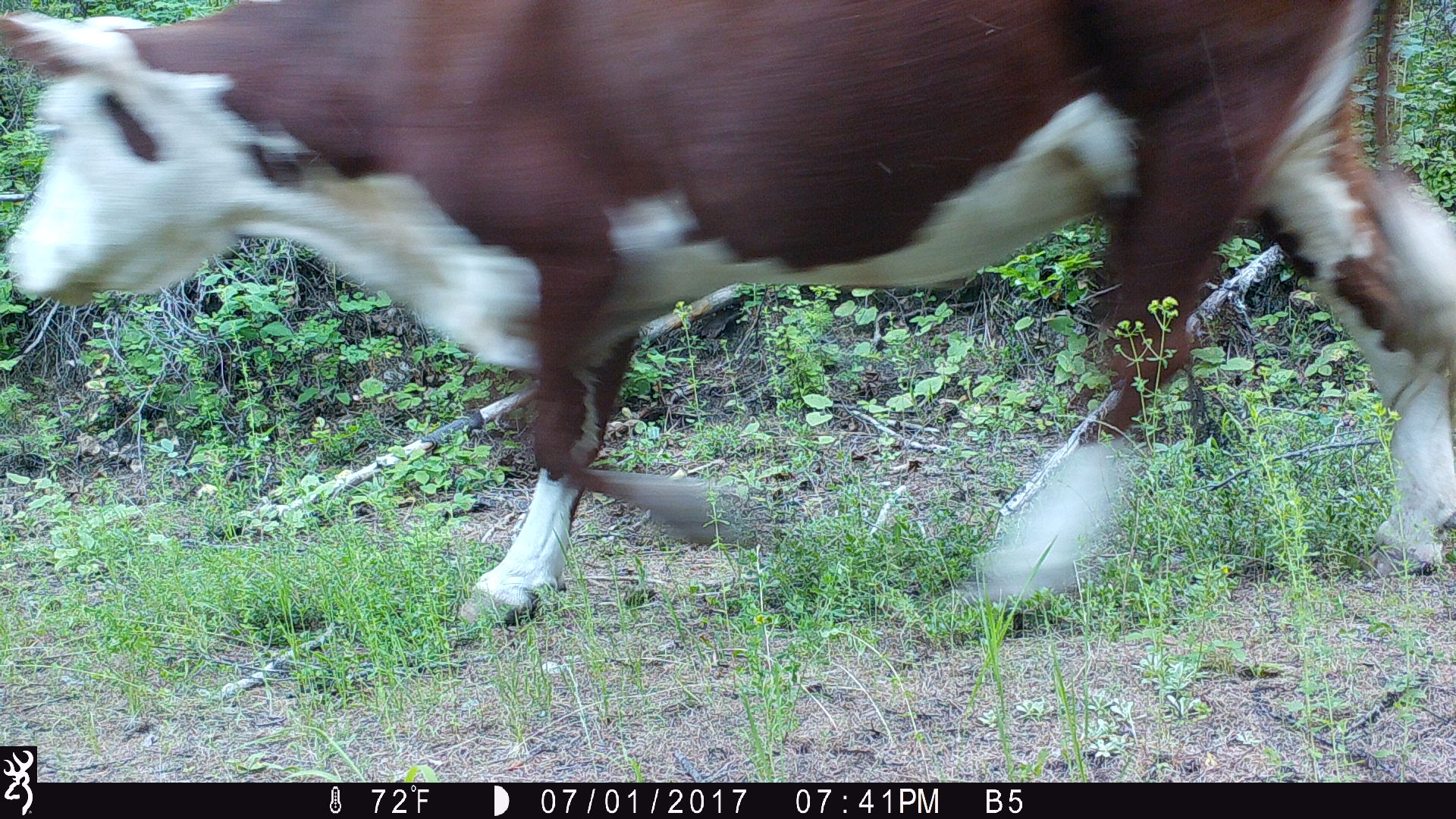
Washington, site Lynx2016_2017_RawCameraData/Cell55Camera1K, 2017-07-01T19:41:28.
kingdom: Animalia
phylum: Chordata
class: Mammalia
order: Artiodactyla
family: Bovidae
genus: Bos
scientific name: Bos taurus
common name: domestic cattle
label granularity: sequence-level